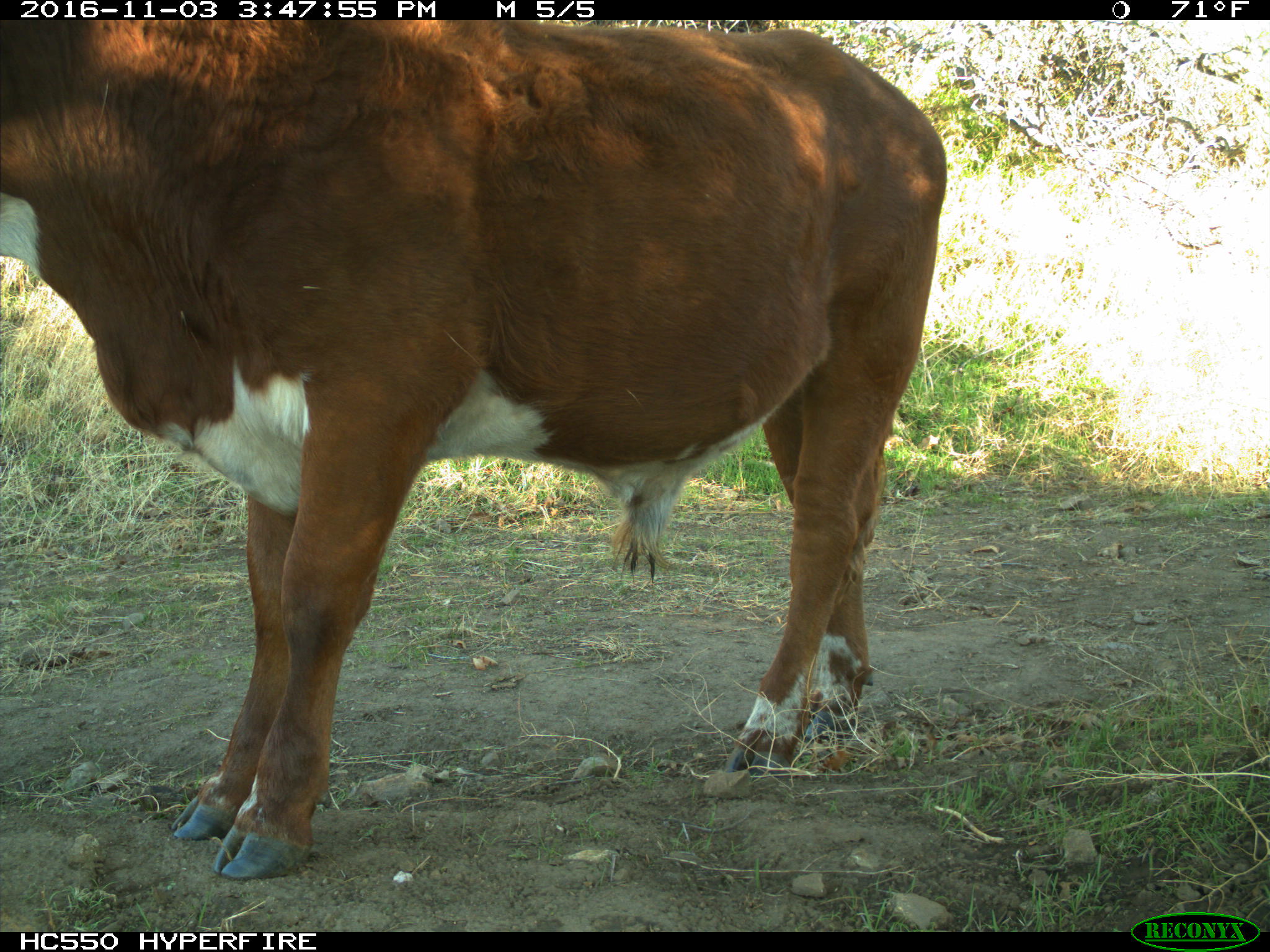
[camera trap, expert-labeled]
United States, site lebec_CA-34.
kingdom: Animalia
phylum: Chordata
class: Mammalia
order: Artiodactyla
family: Bovidae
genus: Bos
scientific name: Bos taurus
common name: domestic cow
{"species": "Bos taurus (domestic cow)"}